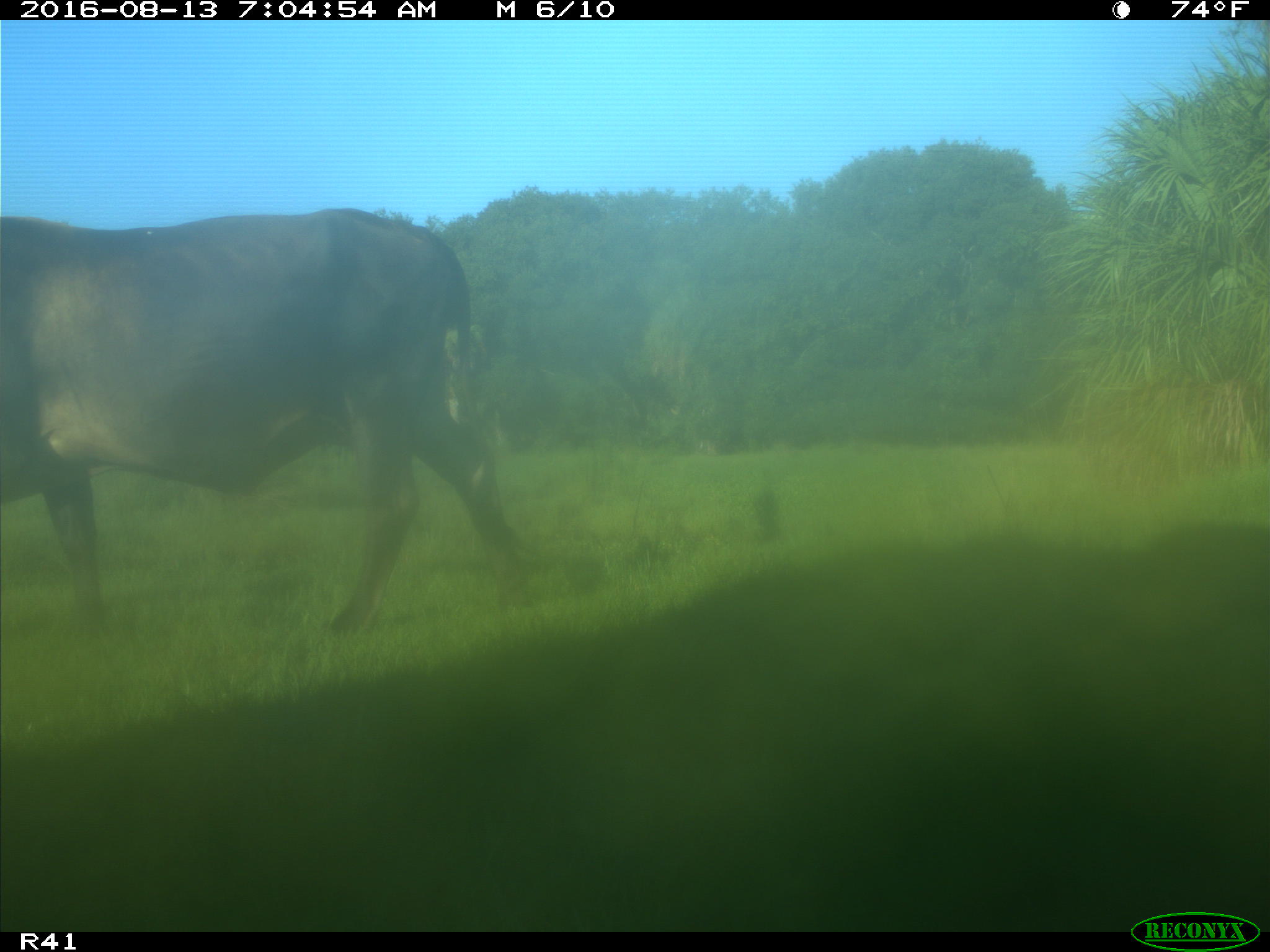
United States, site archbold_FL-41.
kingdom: Animalia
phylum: Chordata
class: Mammalia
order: Artiodactyla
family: Bovidae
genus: Bos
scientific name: Bos taurus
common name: domestic cow